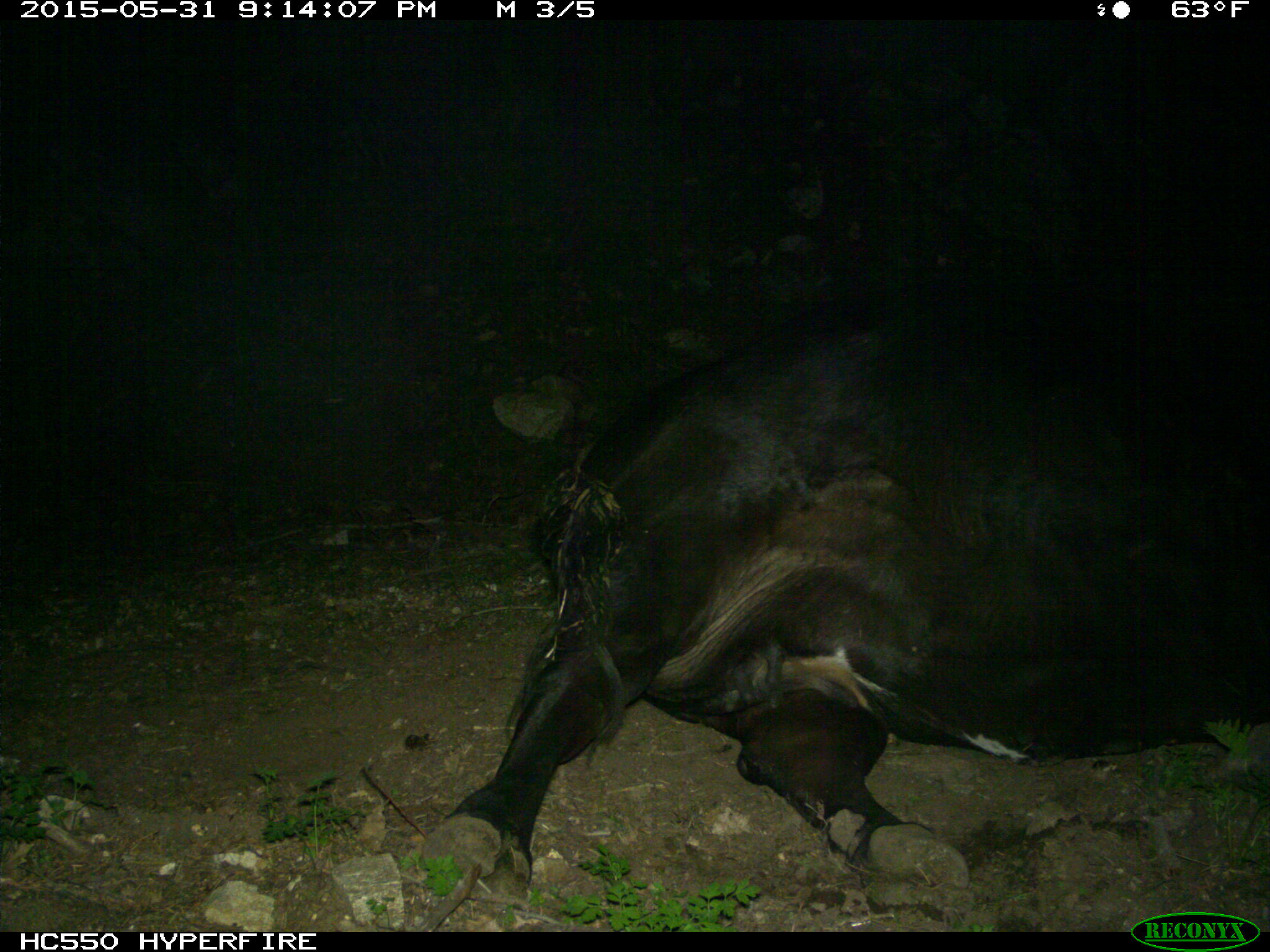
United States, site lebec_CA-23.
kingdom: Animalia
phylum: Chordata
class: Mammalia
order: Artiodactyla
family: Bovidae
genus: Bos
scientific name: Bos taurus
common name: domestic cow